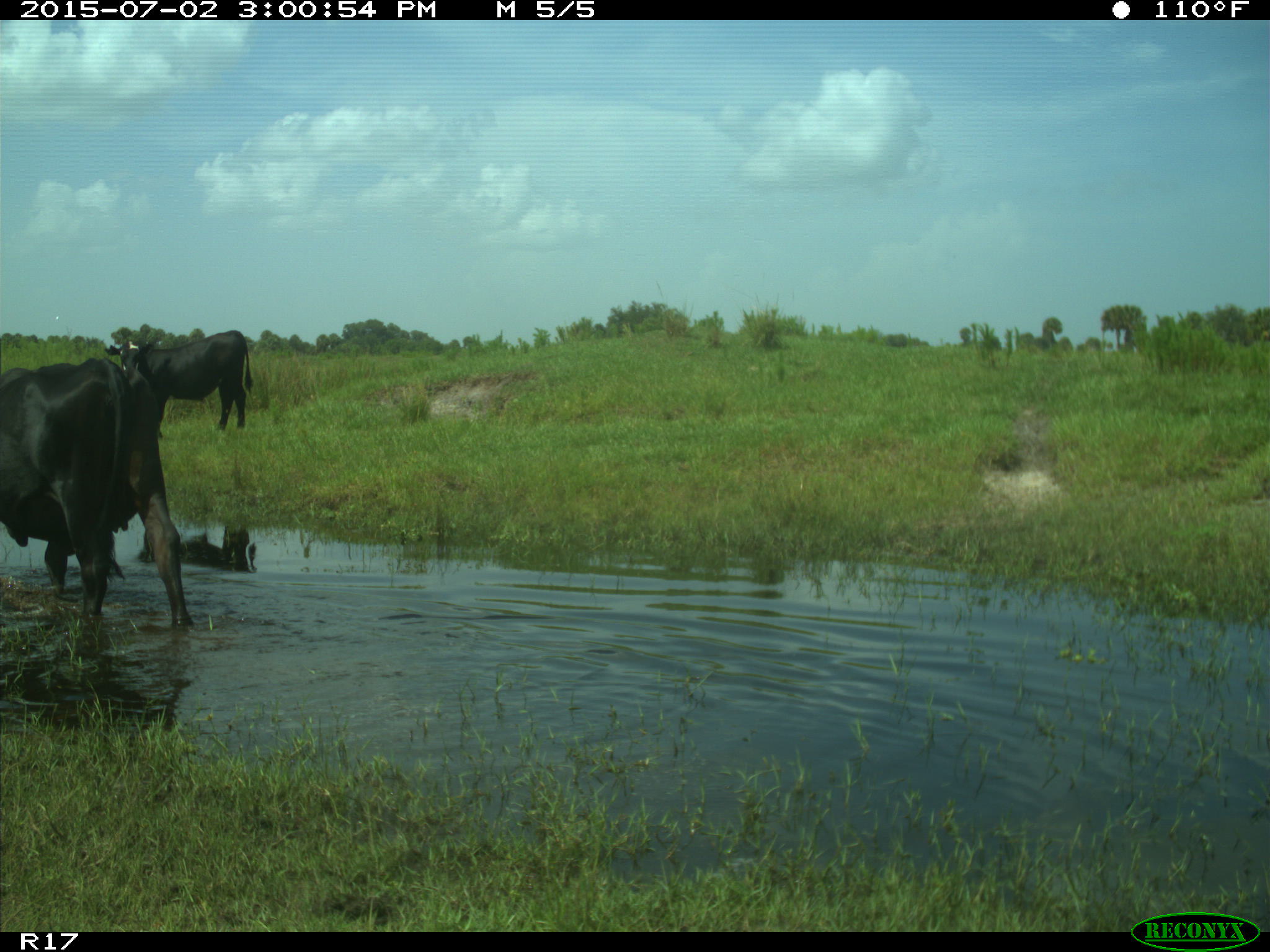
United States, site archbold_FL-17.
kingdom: Animalia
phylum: Chordata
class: Mammalia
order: Artiodactyla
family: Bovidae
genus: Bos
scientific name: Bos taurus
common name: domestic cow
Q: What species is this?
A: Bos taurus (domestic cow).